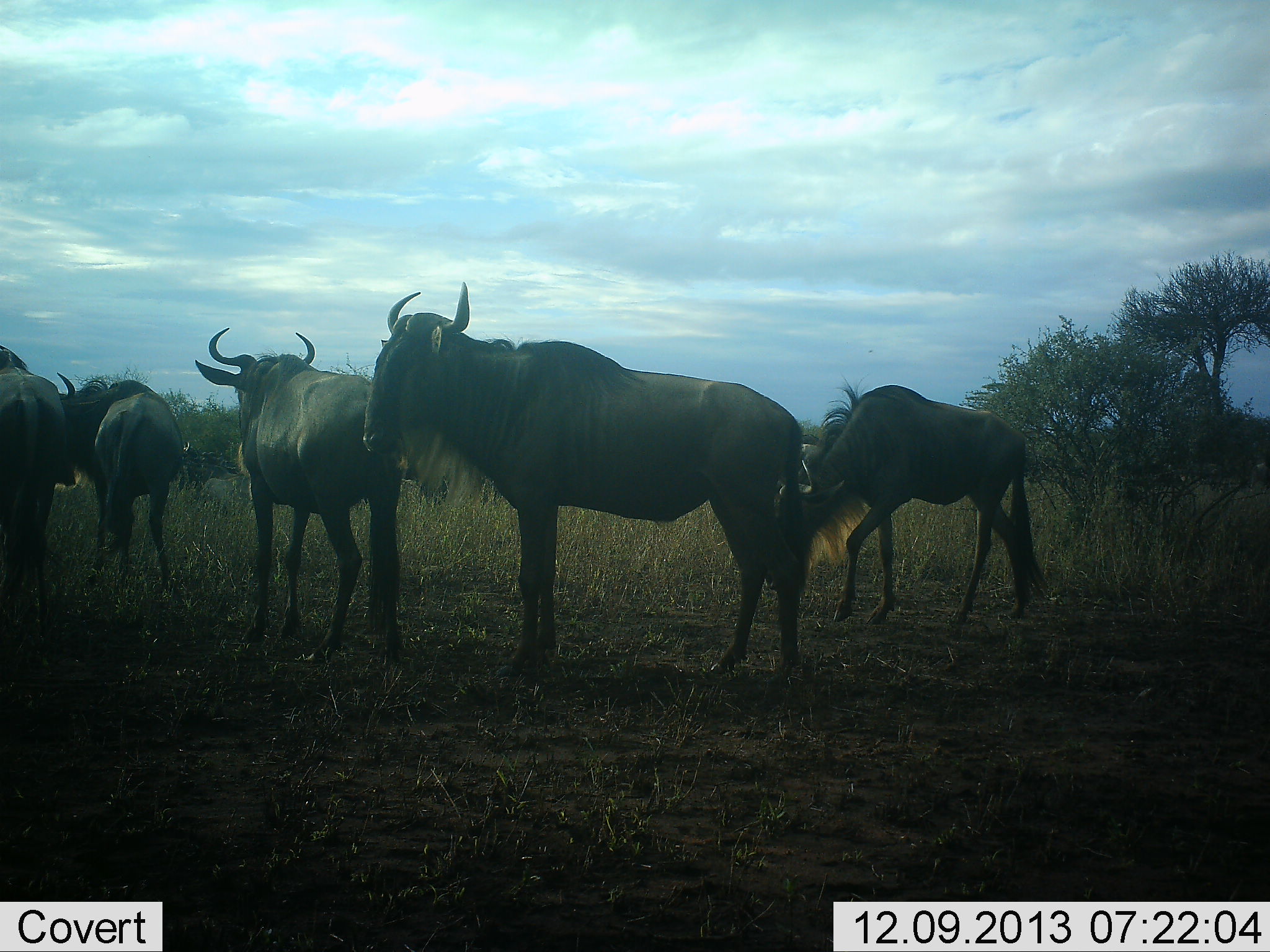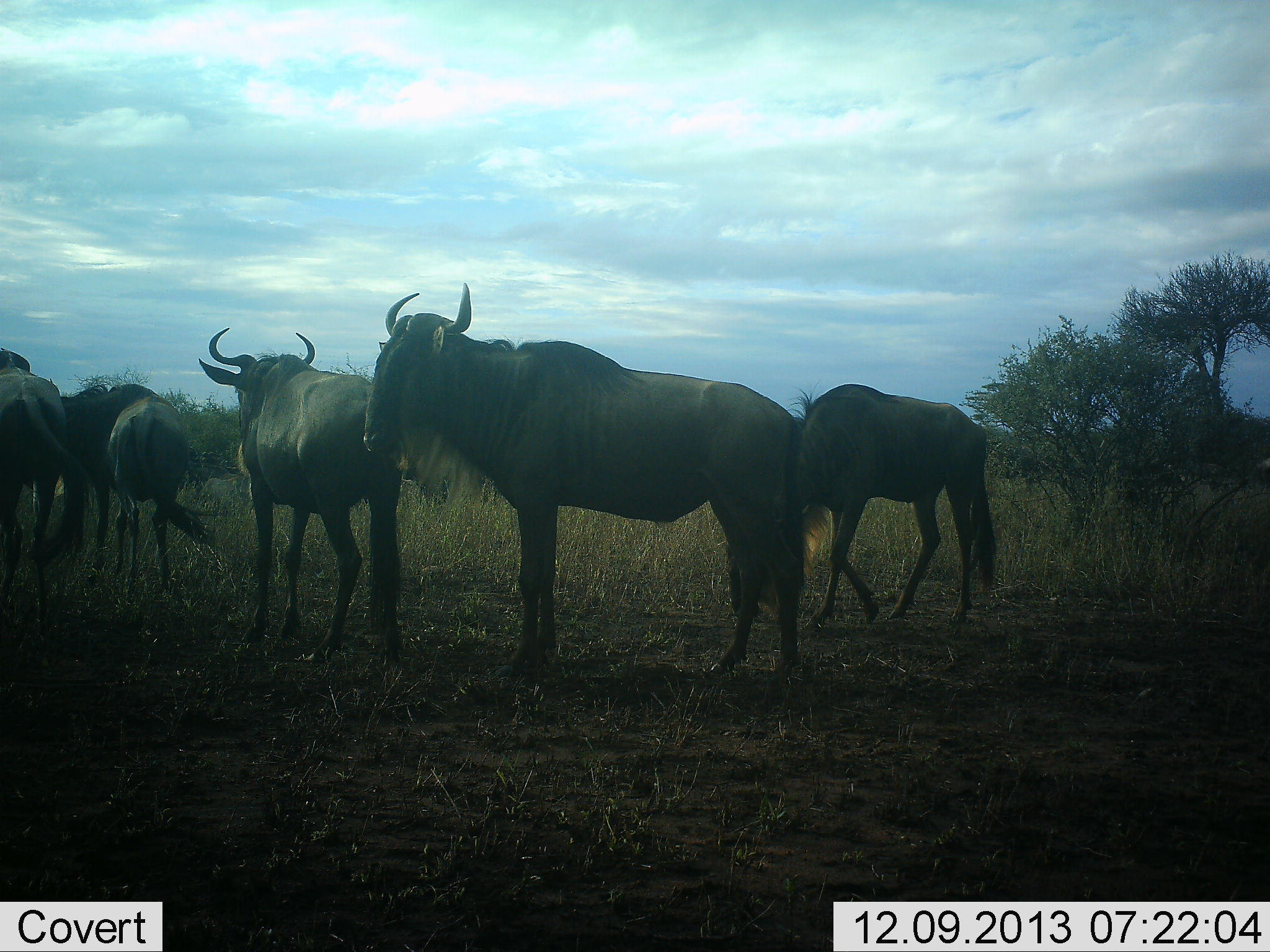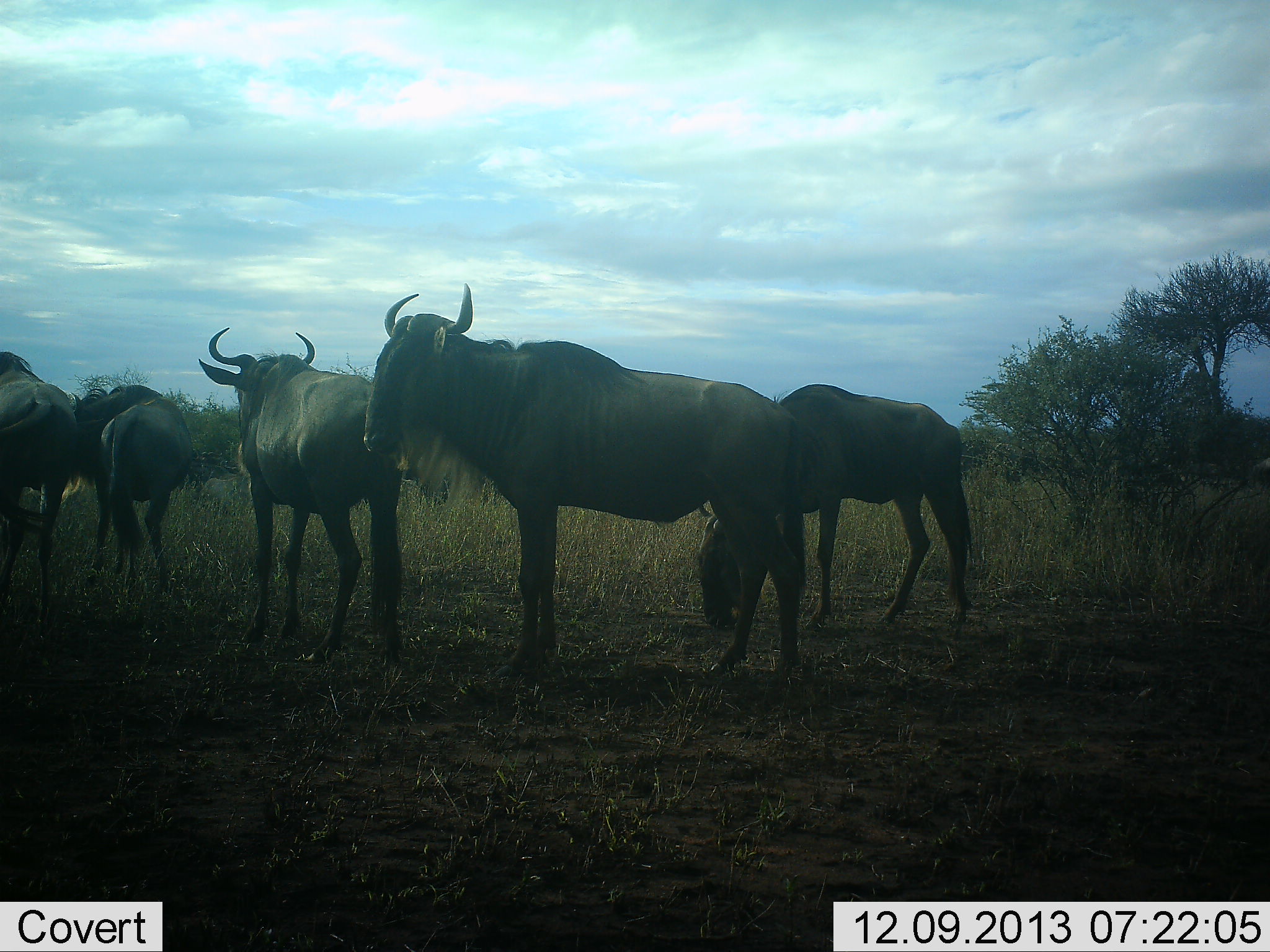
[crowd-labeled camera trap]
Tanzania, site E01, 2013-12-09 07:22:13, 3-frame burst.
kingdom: Animalia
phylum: Chordata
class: Mammalia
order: Artiodactyla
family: Bovidae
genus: Connochaetes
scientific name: Connochaetes taurinus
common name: blue wildebeest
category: wildebeest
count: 5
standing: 80%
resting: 10%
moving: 50%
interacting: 10%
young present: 0%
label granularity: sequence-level